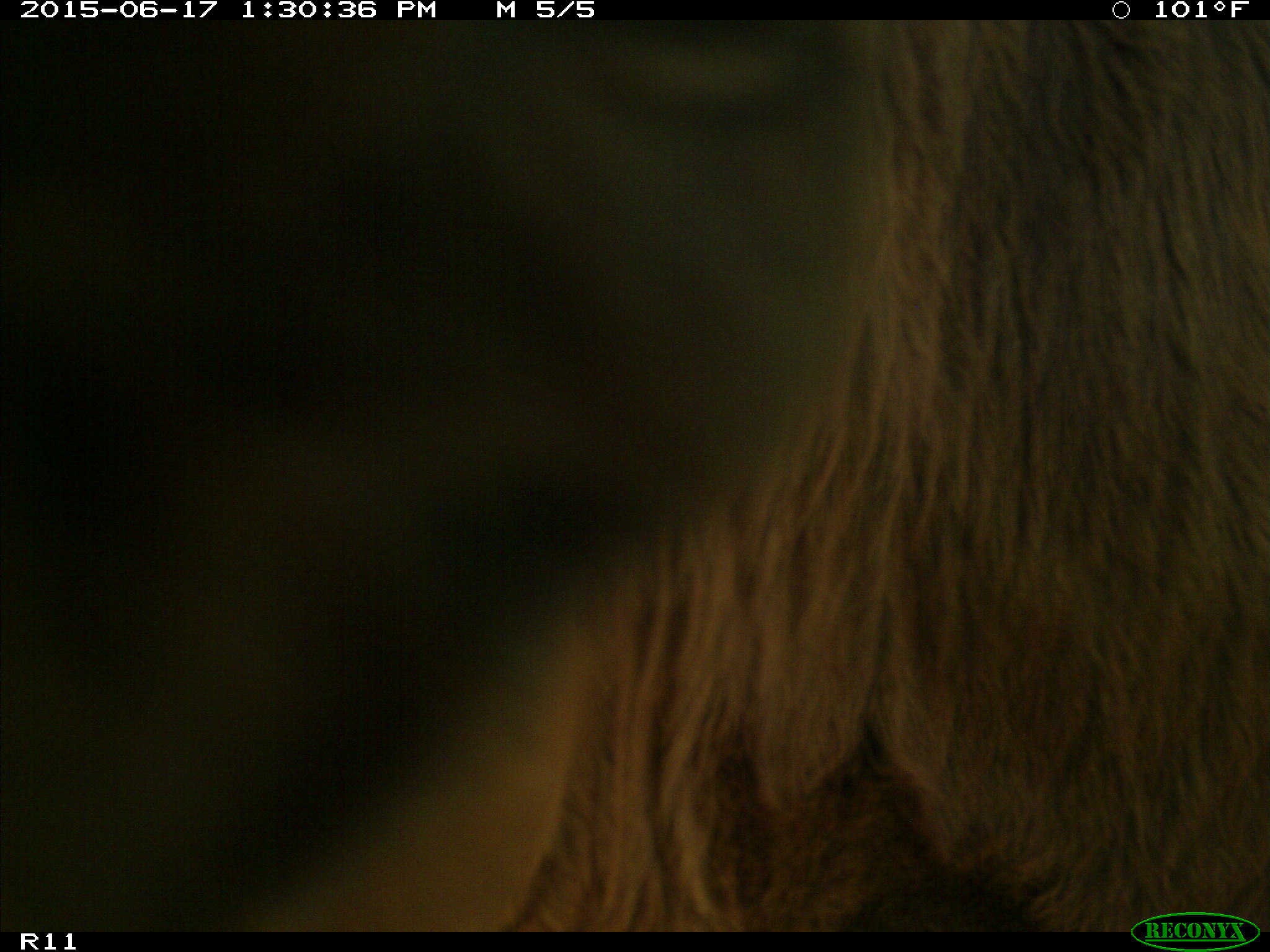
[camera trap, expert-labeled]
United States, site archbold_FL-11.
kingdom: Animalia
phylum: Chordata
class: Mammalia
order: Artiodactyla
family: Bovidae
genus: Bos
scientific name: Bos taurus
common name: domestic cow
Bos taurus (domestic cow).